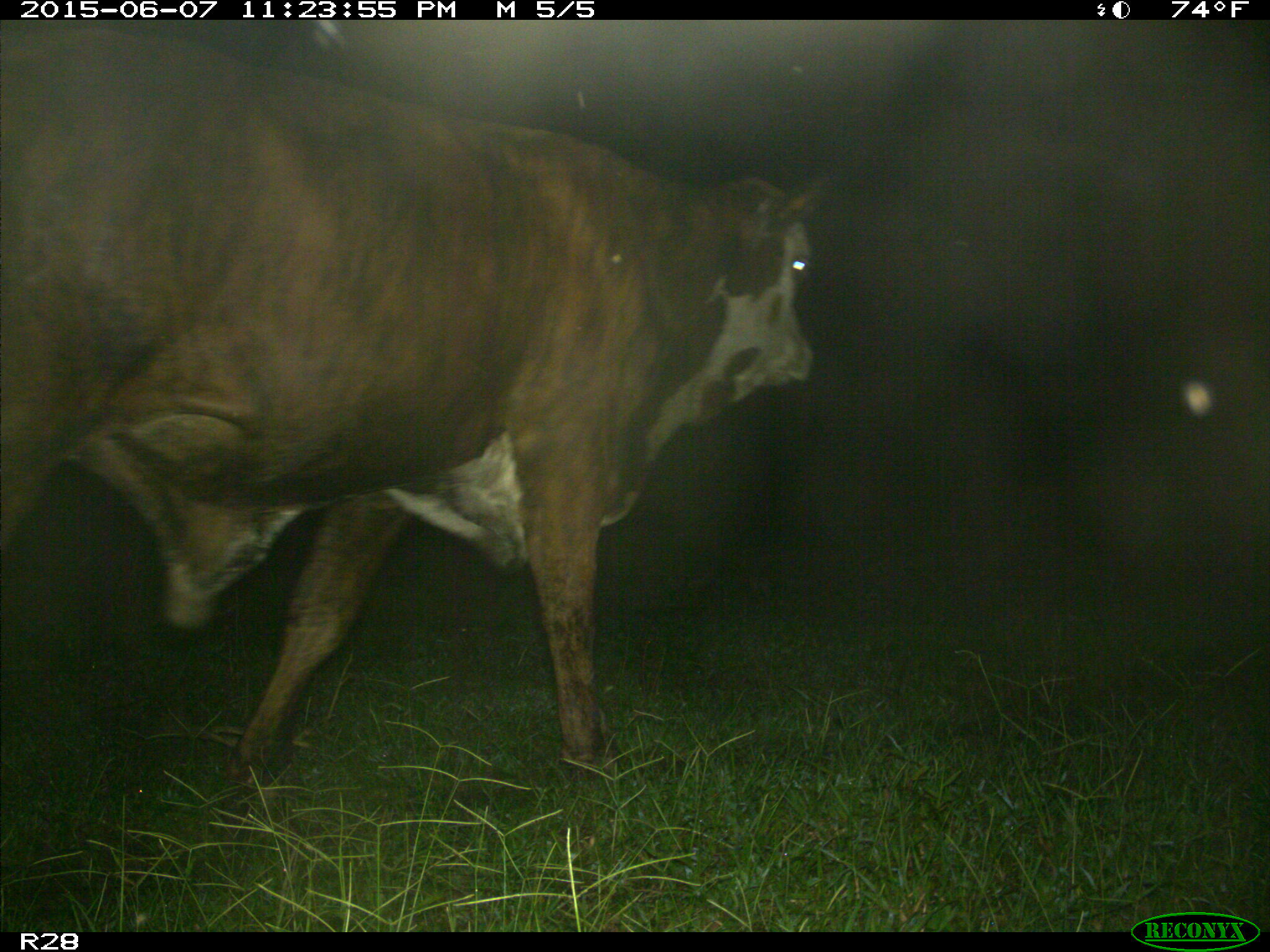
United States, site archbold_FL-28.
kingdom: Animalia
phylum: Chordata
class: Mammalia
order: Artiodactyla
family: Bovidae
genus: Bos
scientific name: Bos taurus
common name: domestic cow